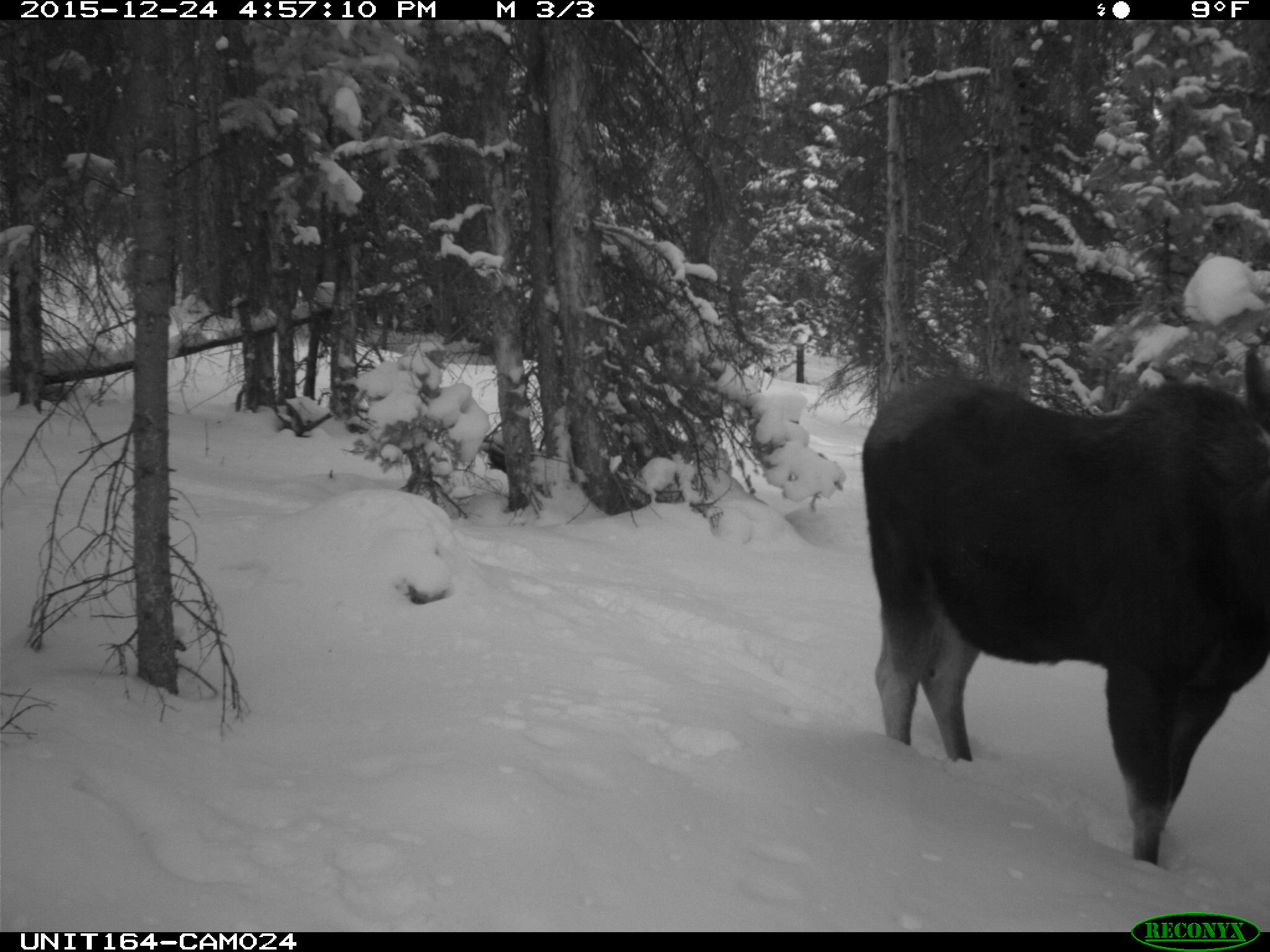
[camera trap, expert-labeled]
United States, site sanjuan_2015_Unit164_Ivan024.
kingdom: Animalia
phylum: Chordata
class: Mammalia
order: Artiodactyla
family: Cervidae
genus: Alces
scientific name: Alces alces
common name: moose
Alces alces (moose).